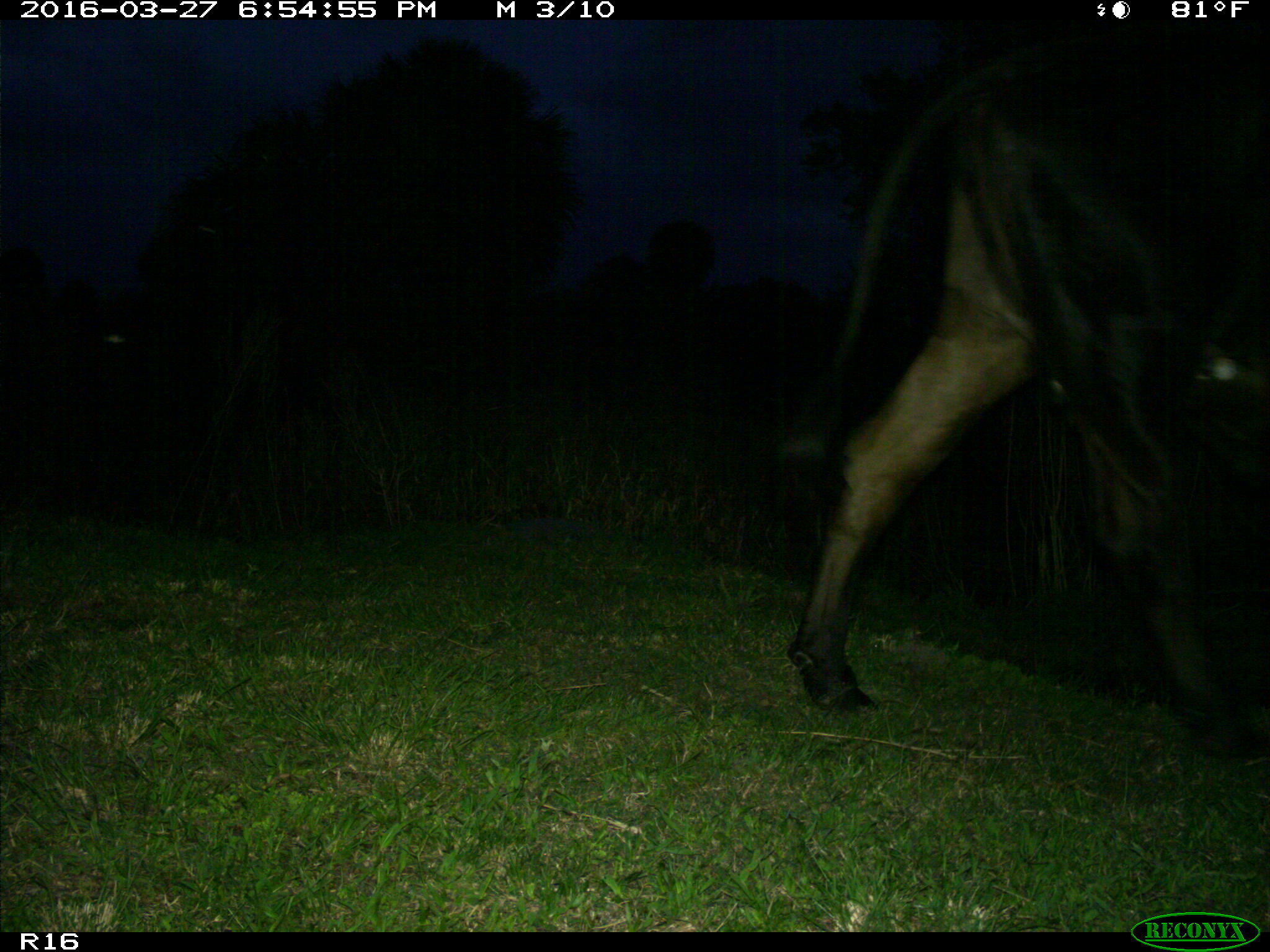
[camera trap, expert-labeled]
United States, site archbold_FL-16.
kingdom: Animalia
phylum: Chordata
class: Mammalia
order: Artiodactyla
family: Bovidae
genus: Bos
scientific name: Bos taurus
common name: domestic cow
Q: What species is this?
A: Bos taurus (domestic cow).